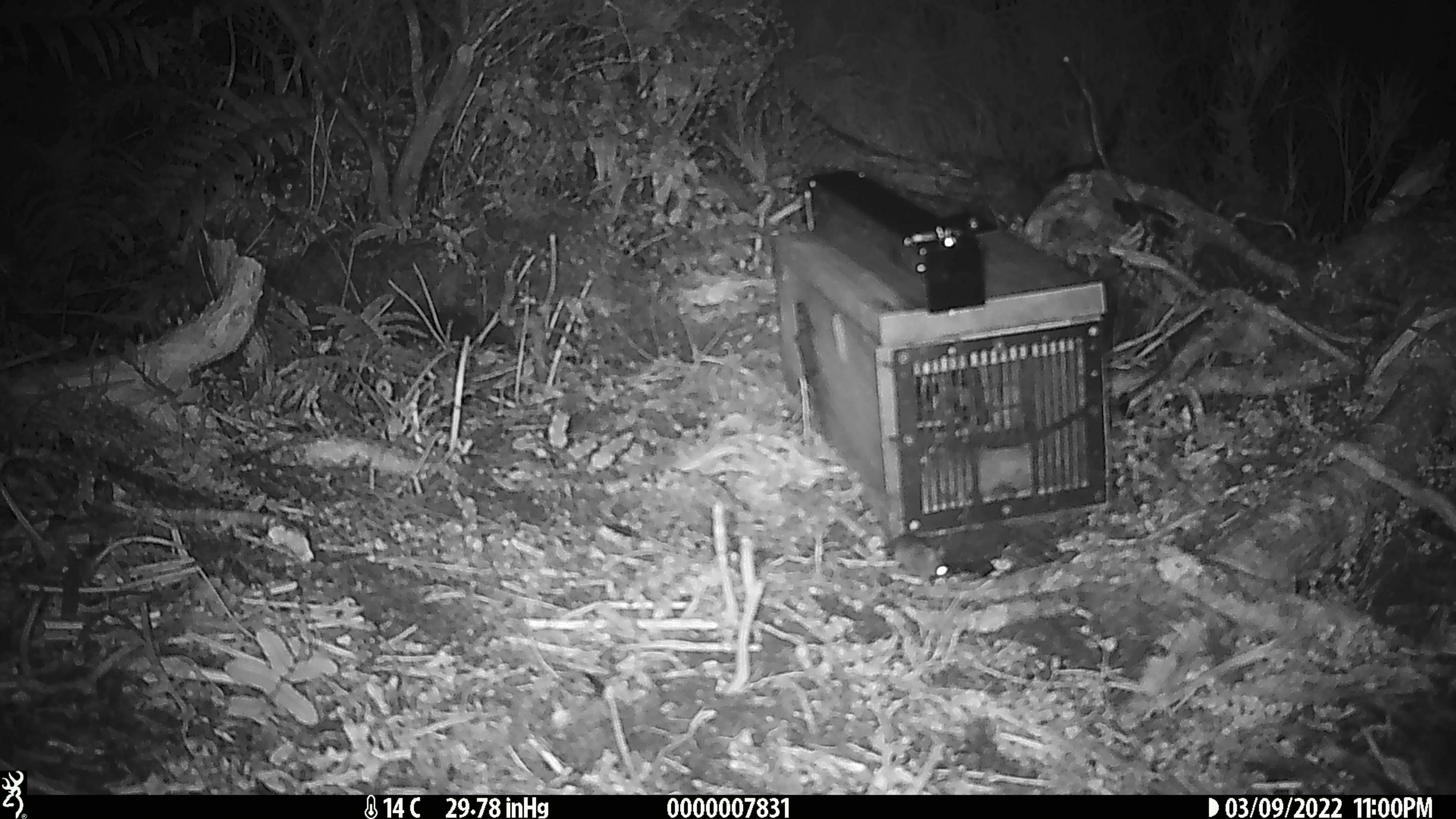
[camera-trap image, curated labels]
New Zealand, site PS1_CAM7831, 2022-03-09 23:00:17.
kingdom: Animalia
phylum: Chordata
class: Mammalia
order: Rodentia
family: Muridae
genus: Mus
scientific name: Mus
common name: mouse